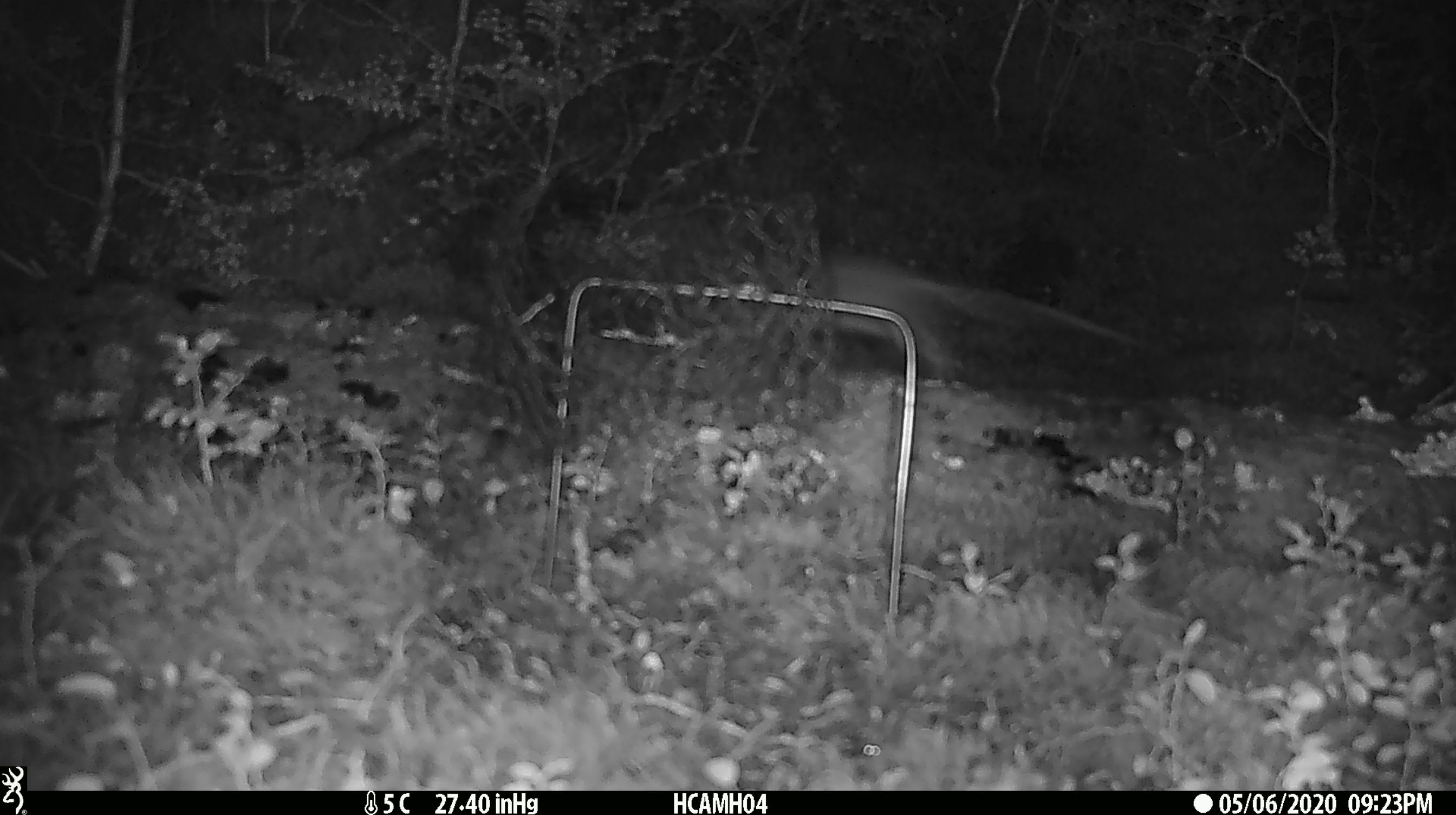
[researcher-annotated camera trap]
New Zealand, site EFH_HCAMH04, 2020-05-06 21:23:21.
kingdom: Animalia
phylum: Chordata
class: Mammalia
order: Rodentia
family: Muridae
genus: Rattus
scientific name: Rattus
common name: rat